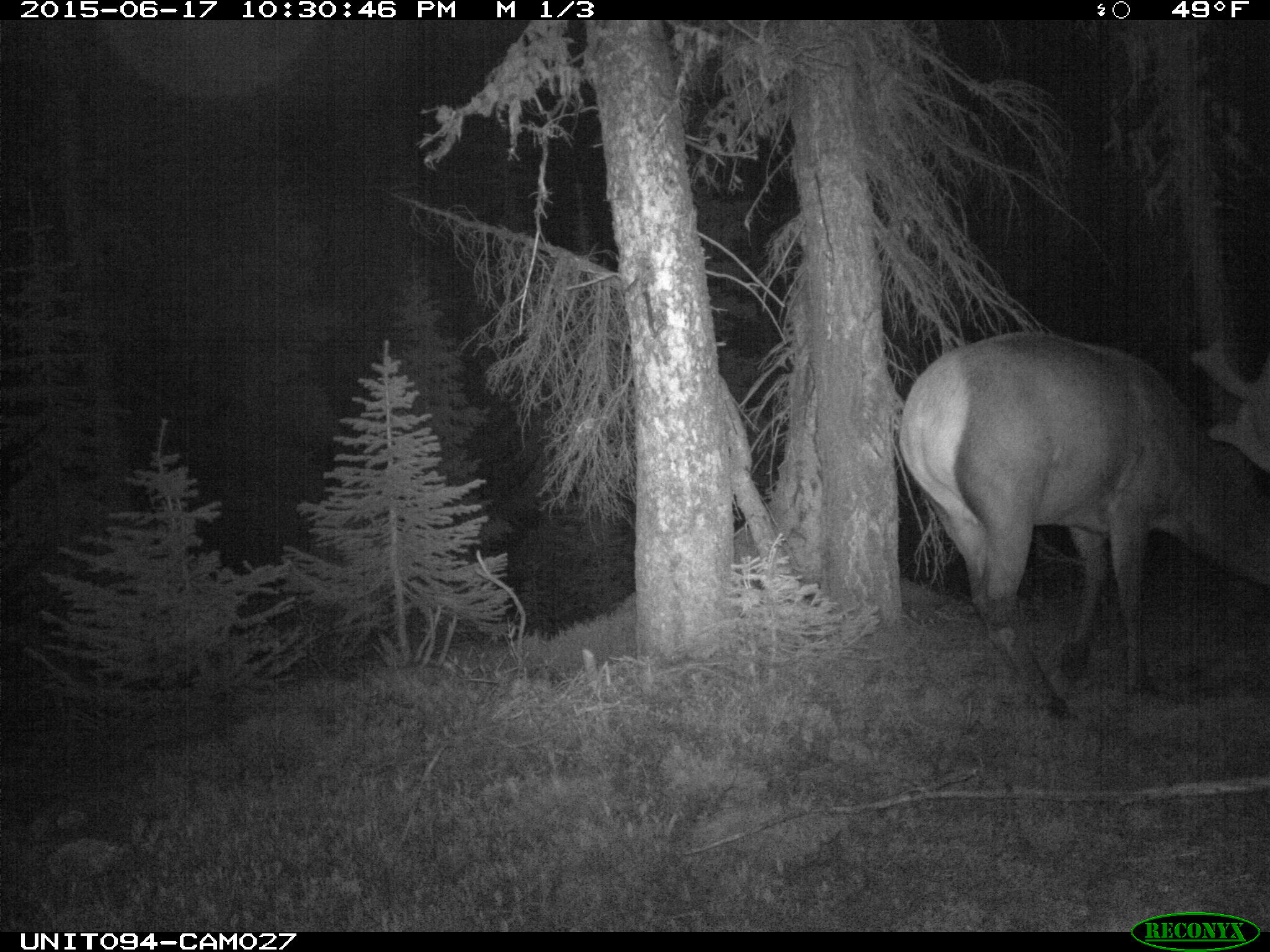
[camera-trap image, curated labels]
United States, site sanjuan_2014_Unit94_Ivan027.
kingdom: Animalia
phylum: Chordata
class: Mammalia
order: Artiodactyla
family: Cervidae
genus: Cervus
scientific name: Cervus elaphus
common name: red deer